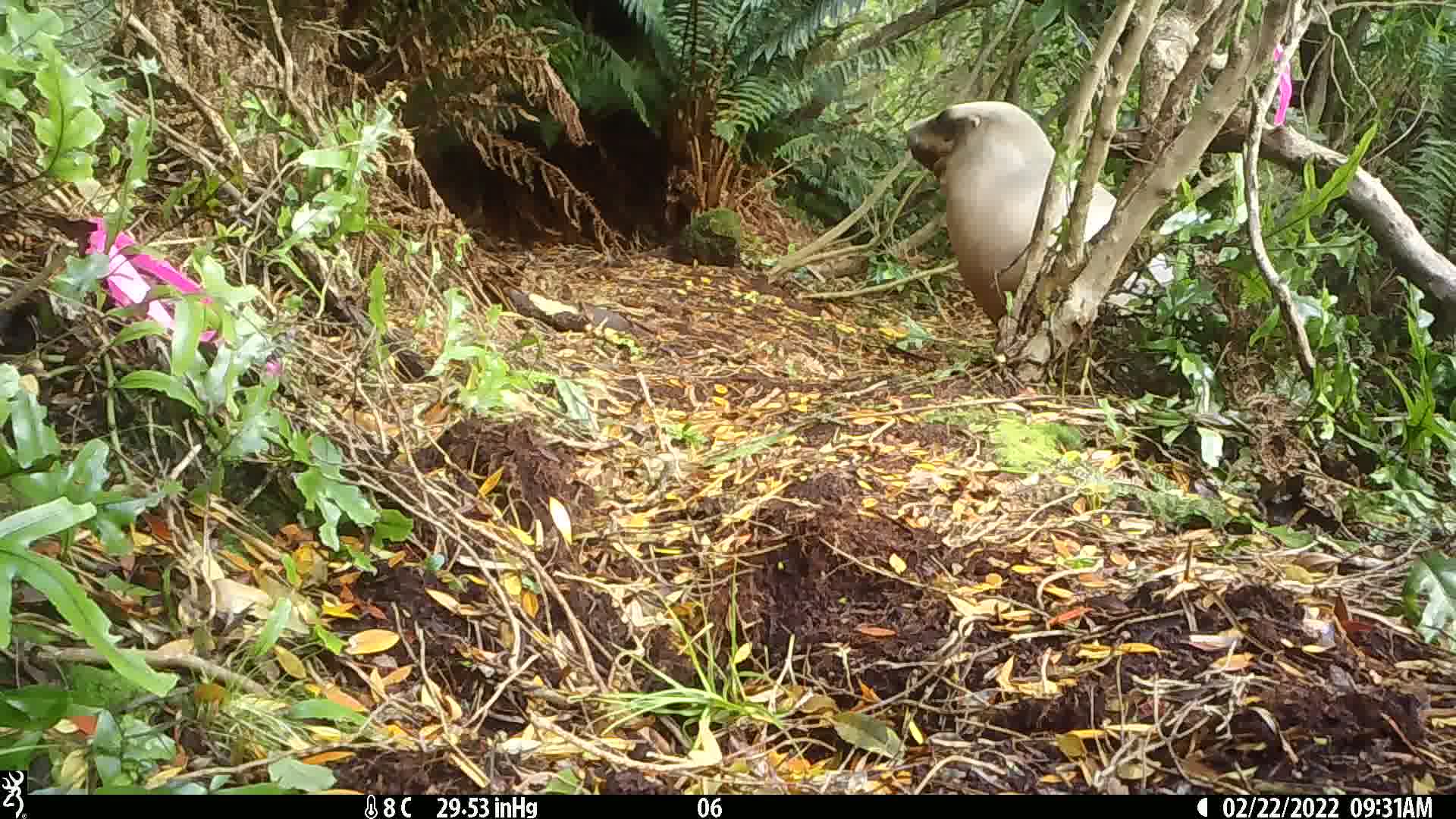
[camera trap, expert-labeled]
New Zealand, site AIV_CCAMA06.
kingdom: Animalia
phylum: Chordata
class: Mammalia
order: Carnivora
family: Otariidae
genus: Phocarctos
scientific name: Phocarctos hookeri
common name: new zealand sea lion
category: sealion